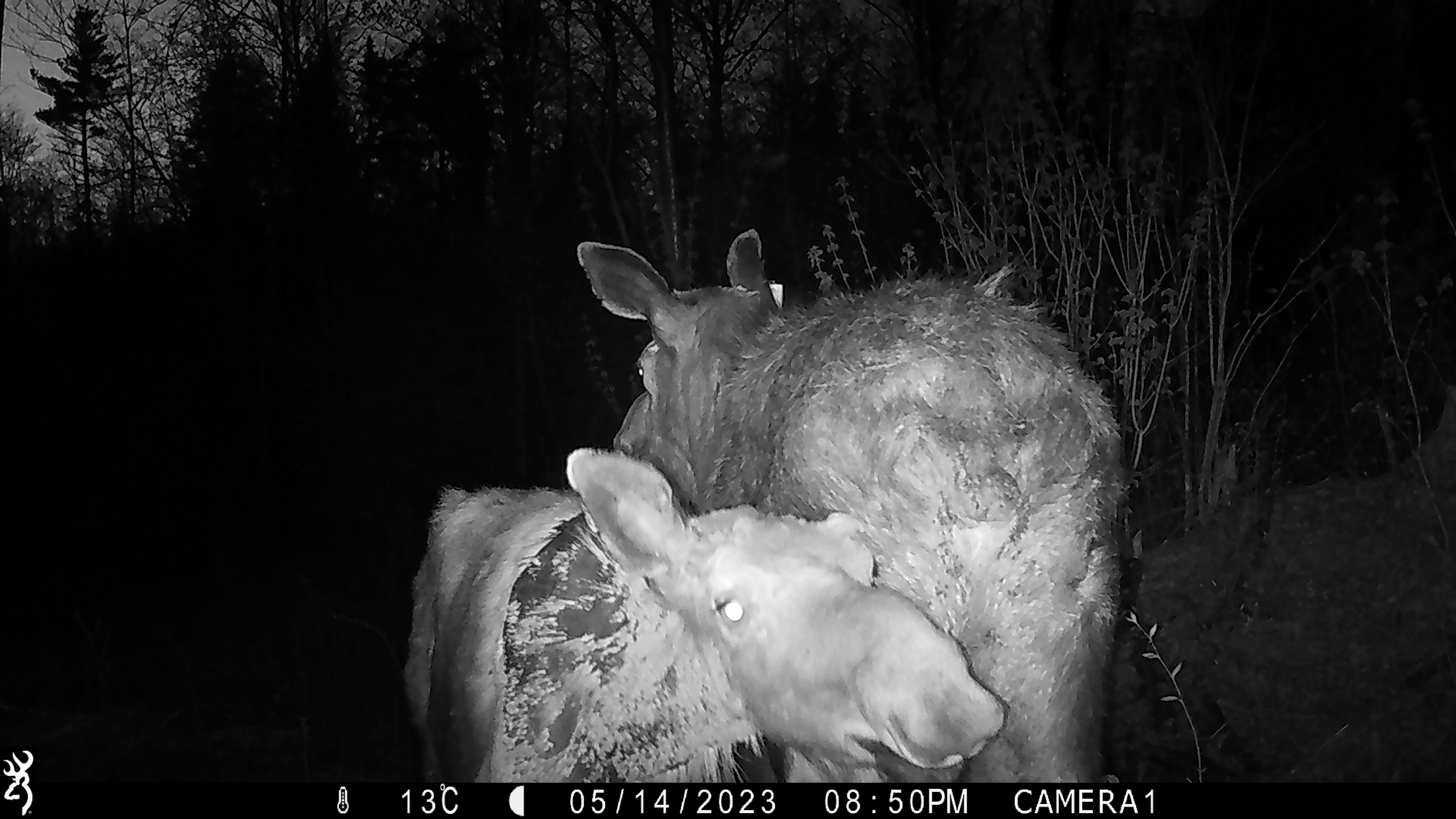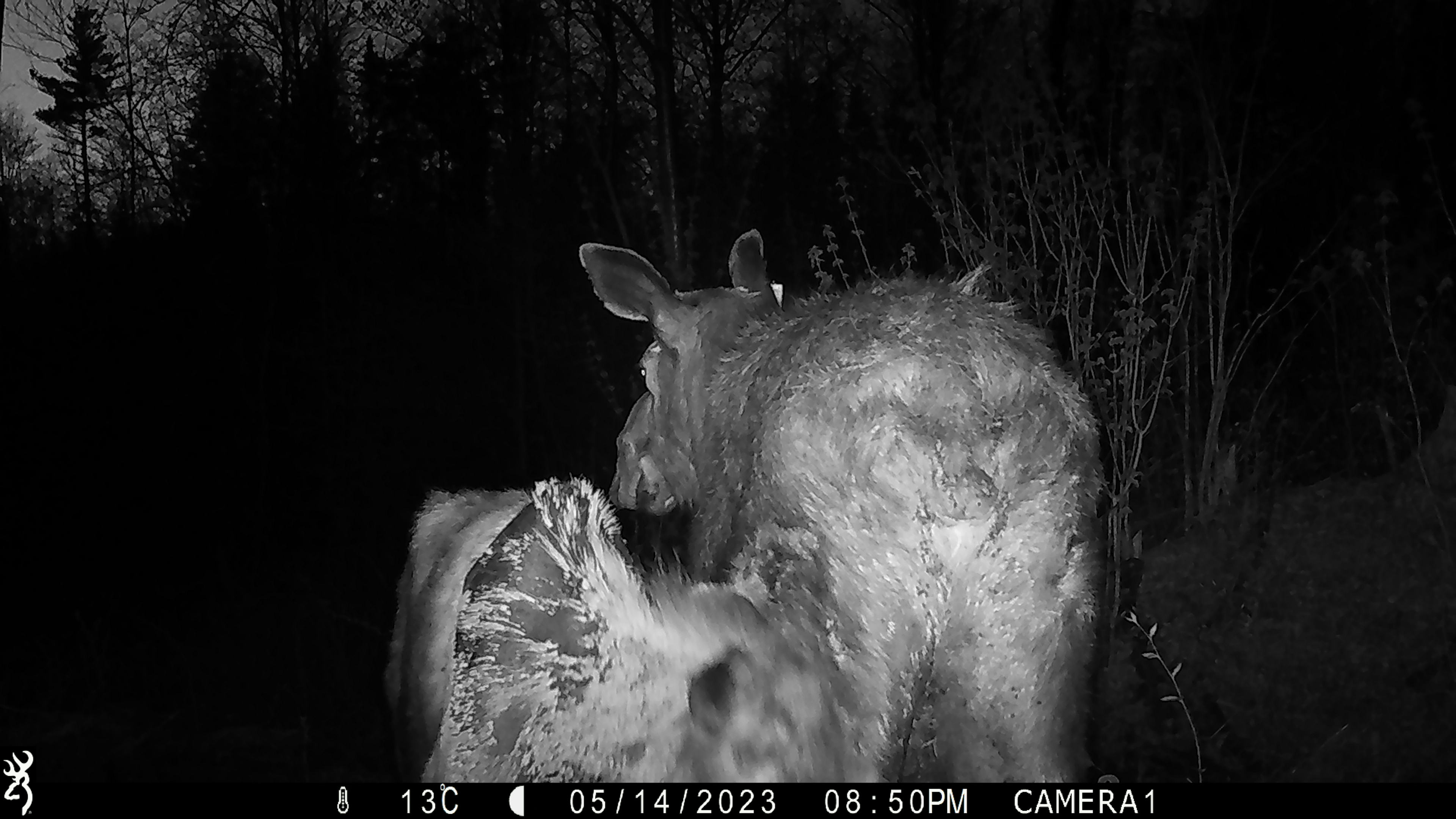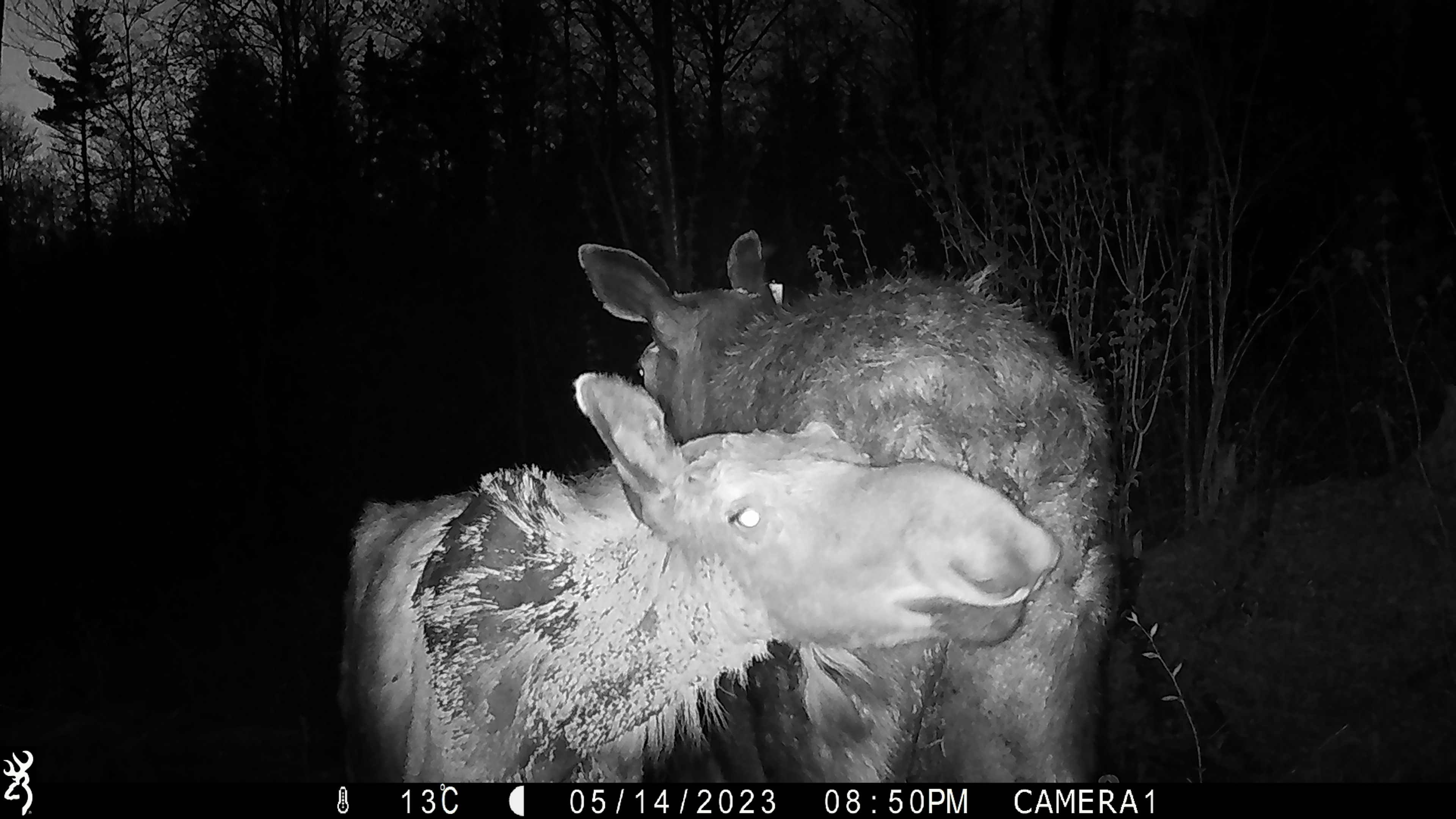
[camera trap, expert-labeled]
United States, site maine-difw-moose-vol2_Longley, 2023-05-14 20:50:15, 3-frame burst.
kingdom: Animalia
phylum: Chordata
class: Mammalia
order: Artiodactyla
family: Cervidae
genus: Alces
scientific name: Alces alces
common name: moose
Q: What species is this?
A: Moose (Alces alces).